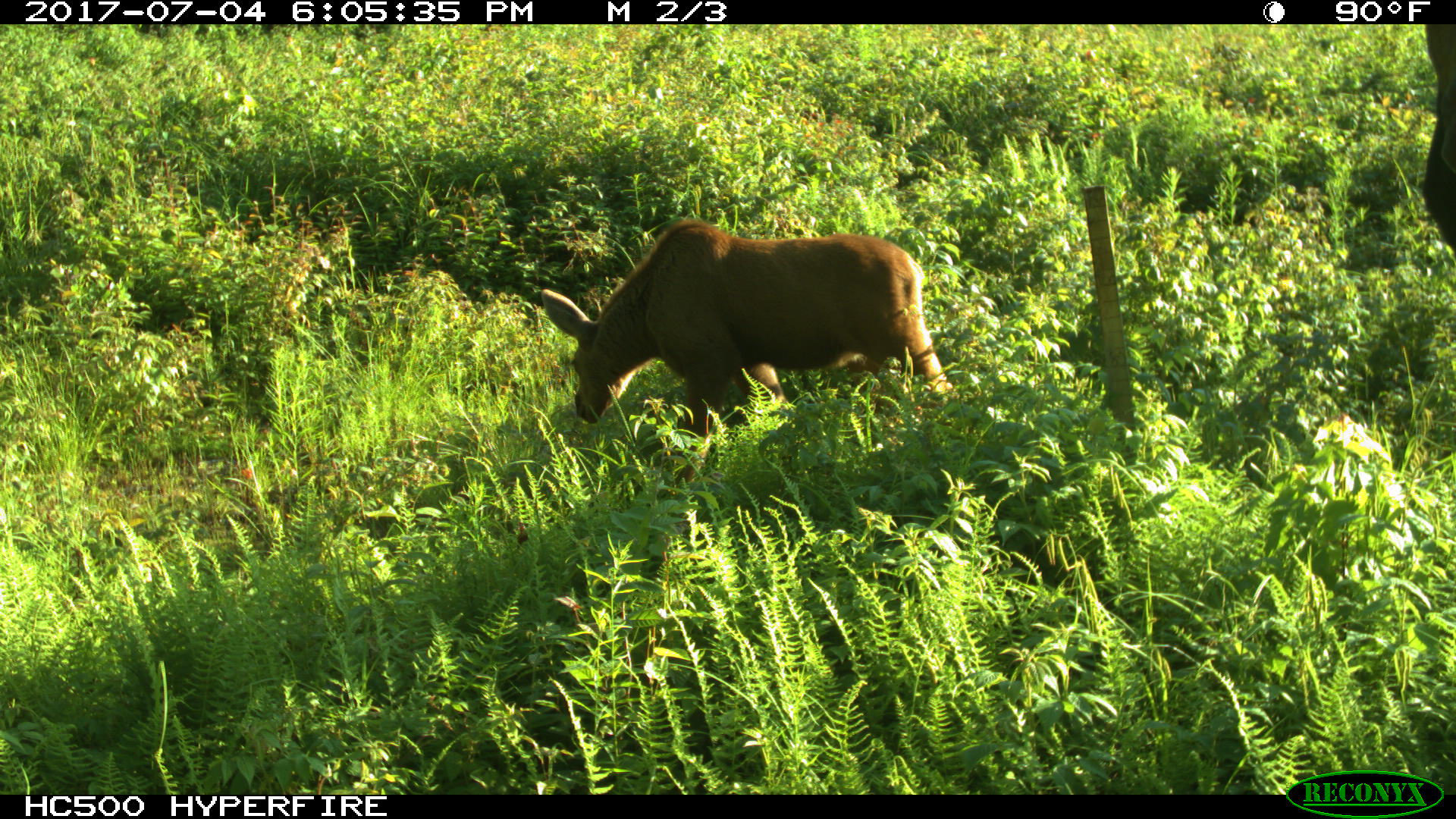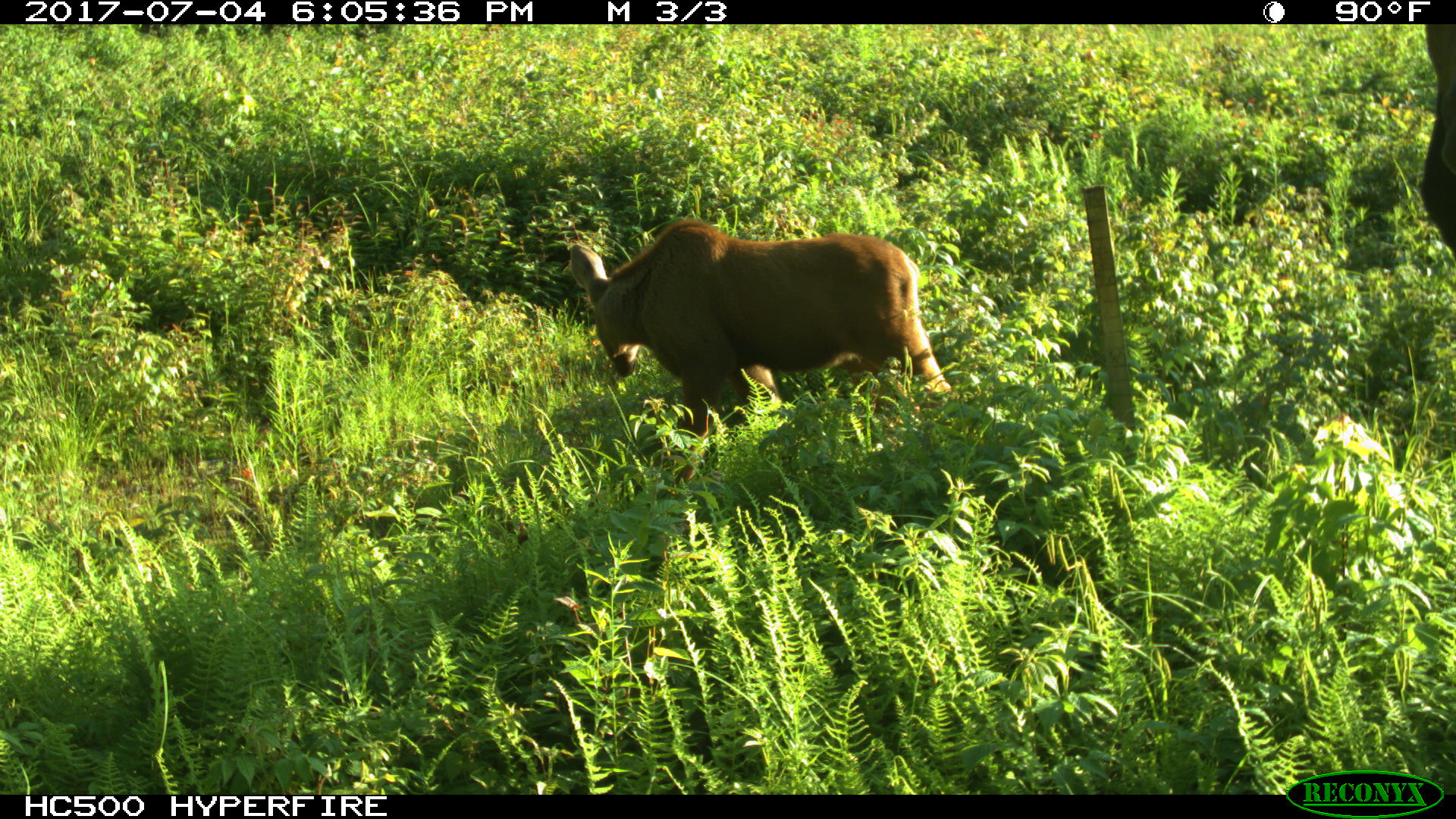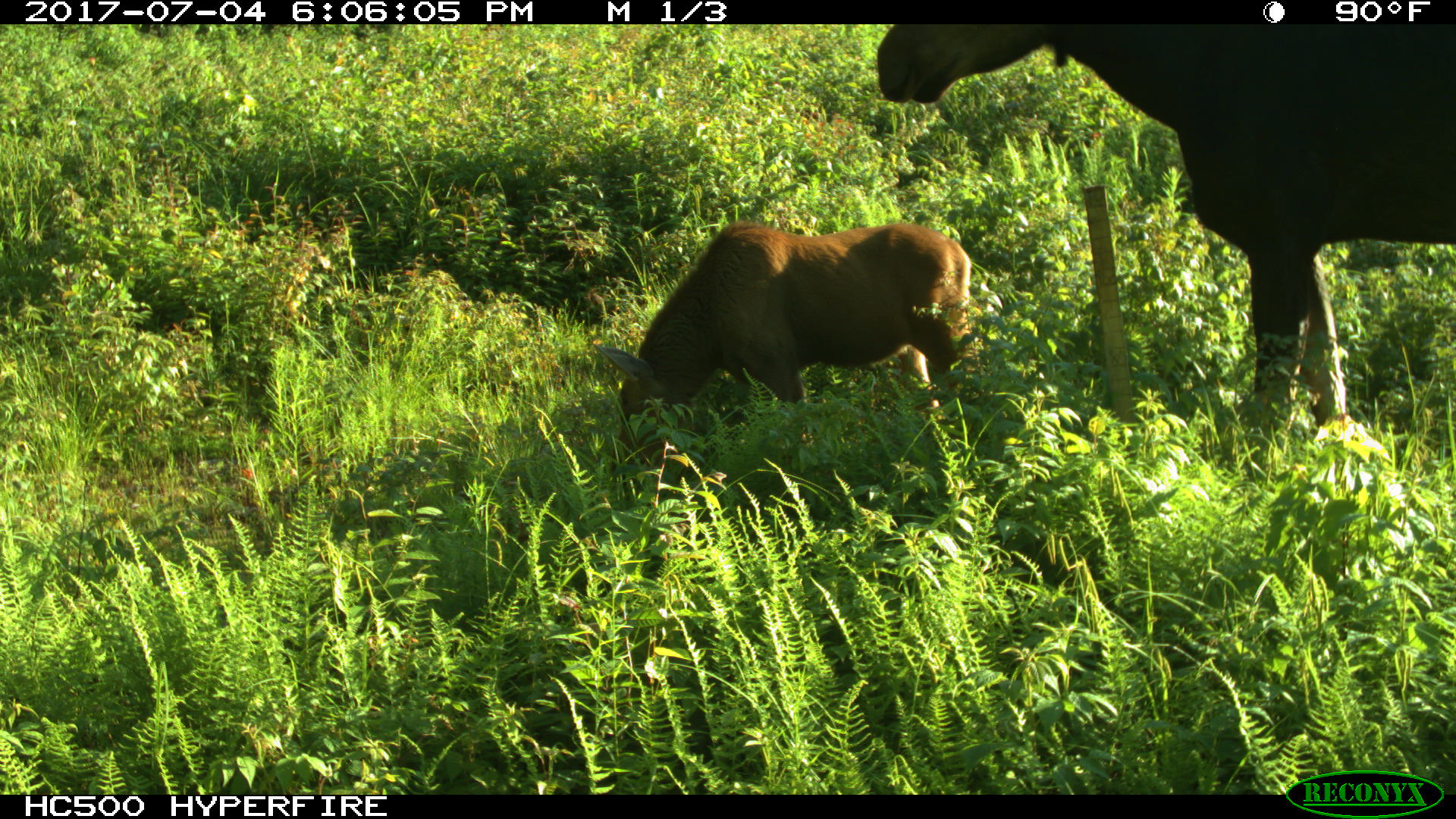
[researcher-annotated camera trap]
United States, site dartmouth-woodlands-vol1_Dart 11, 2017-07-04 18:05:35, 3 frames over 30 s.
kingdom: Animalia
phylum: Chordata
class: Mammalia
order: Artiodactyla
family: Cervidae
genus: Alces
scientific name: Alces alces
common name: moose